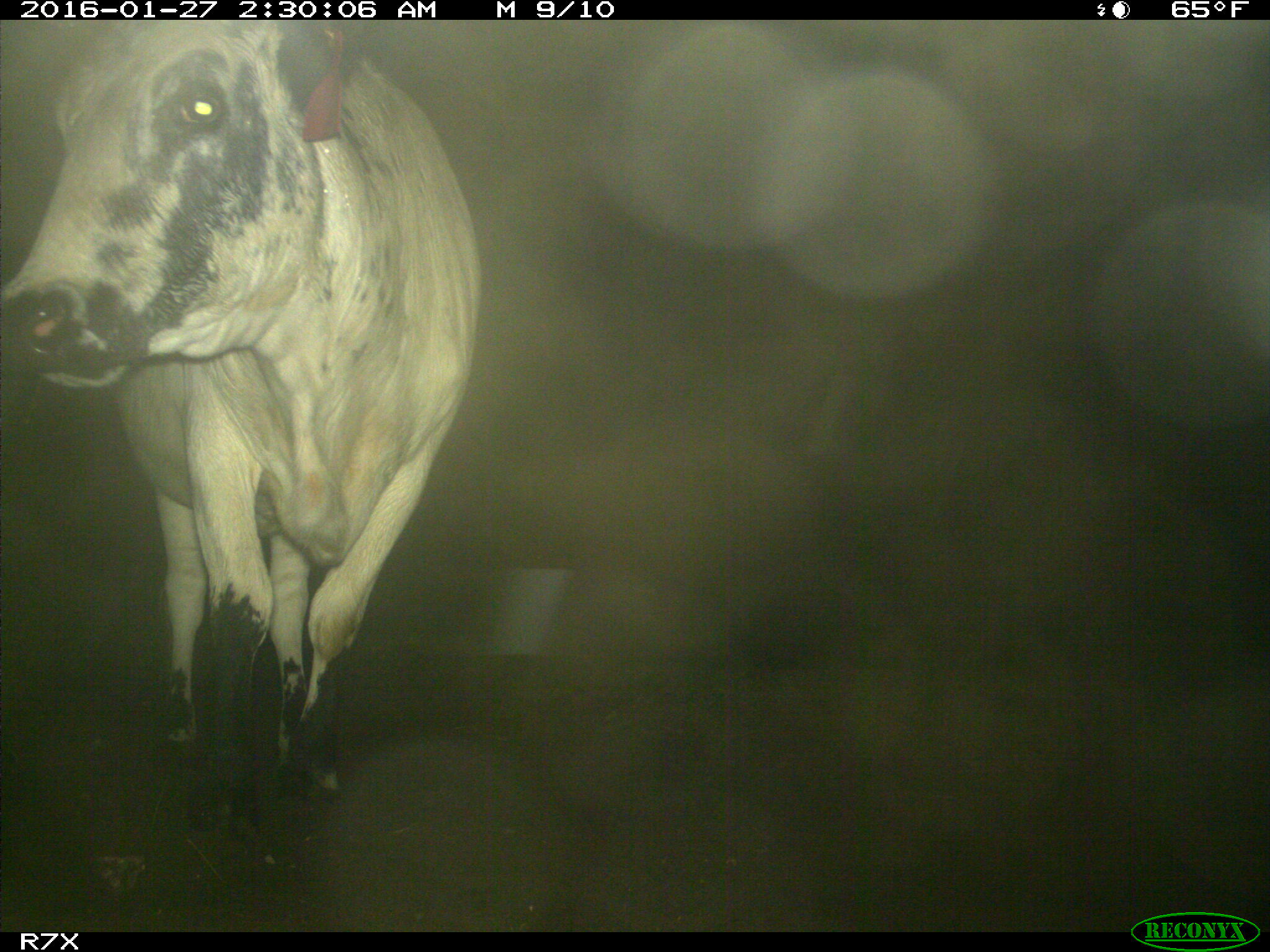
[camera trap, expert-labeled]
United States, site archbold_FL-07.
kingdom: Animalia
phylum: Chordata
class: Mammalia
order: Artiodactyla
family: Bovidae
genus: Bos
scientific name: Bos taurus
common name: domestic cow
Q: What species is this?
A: Bos taurus (domestic cow).